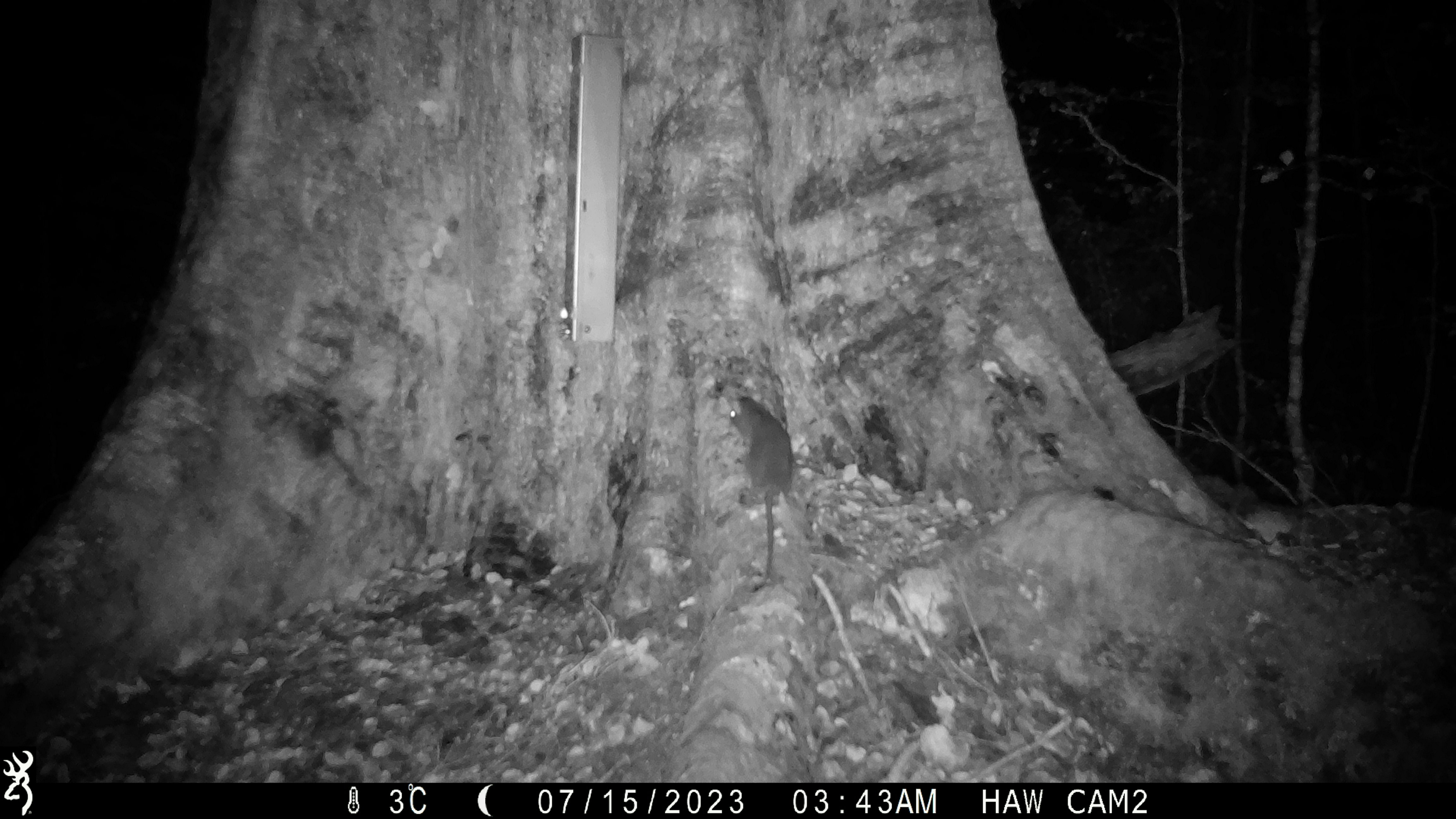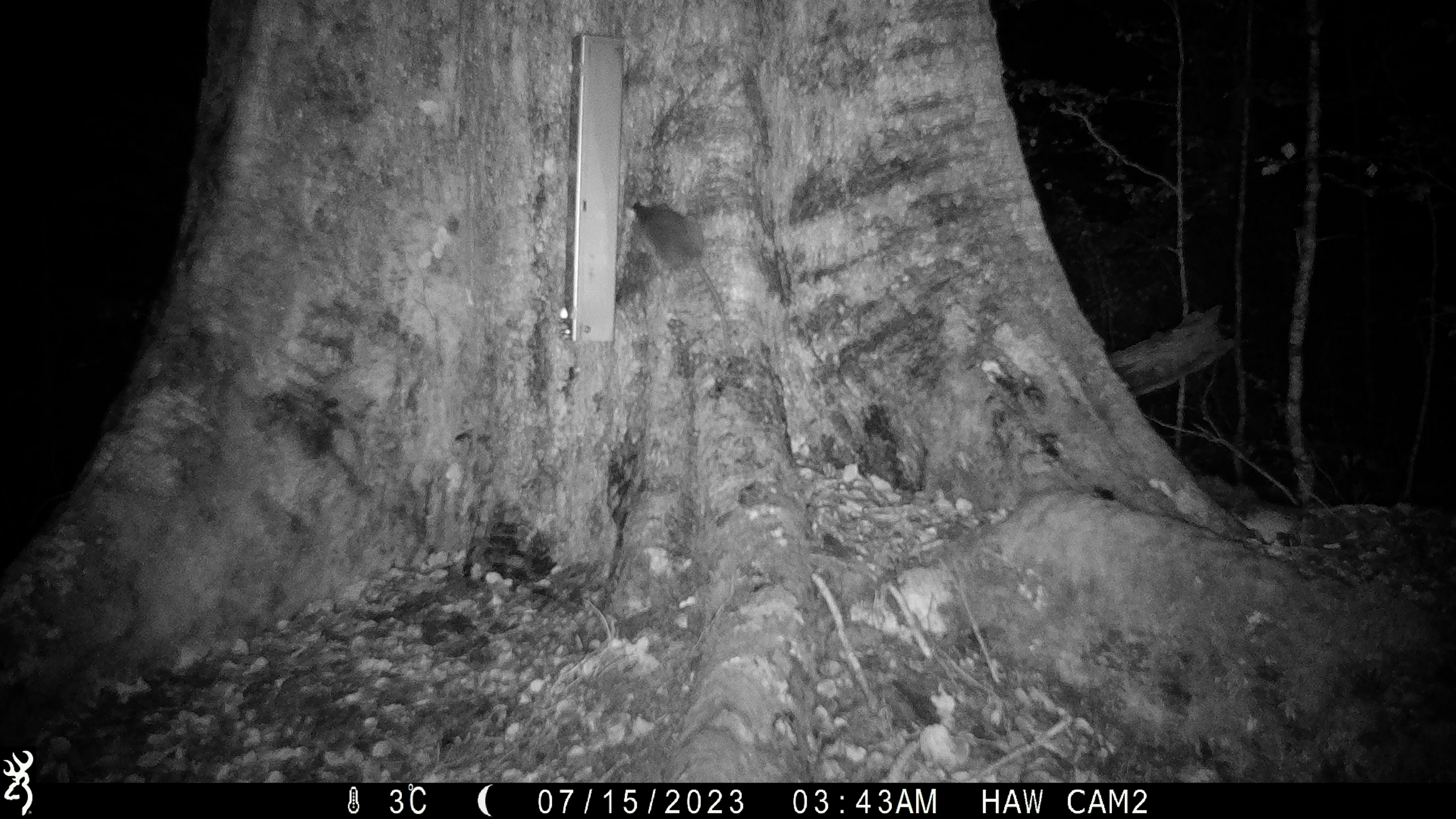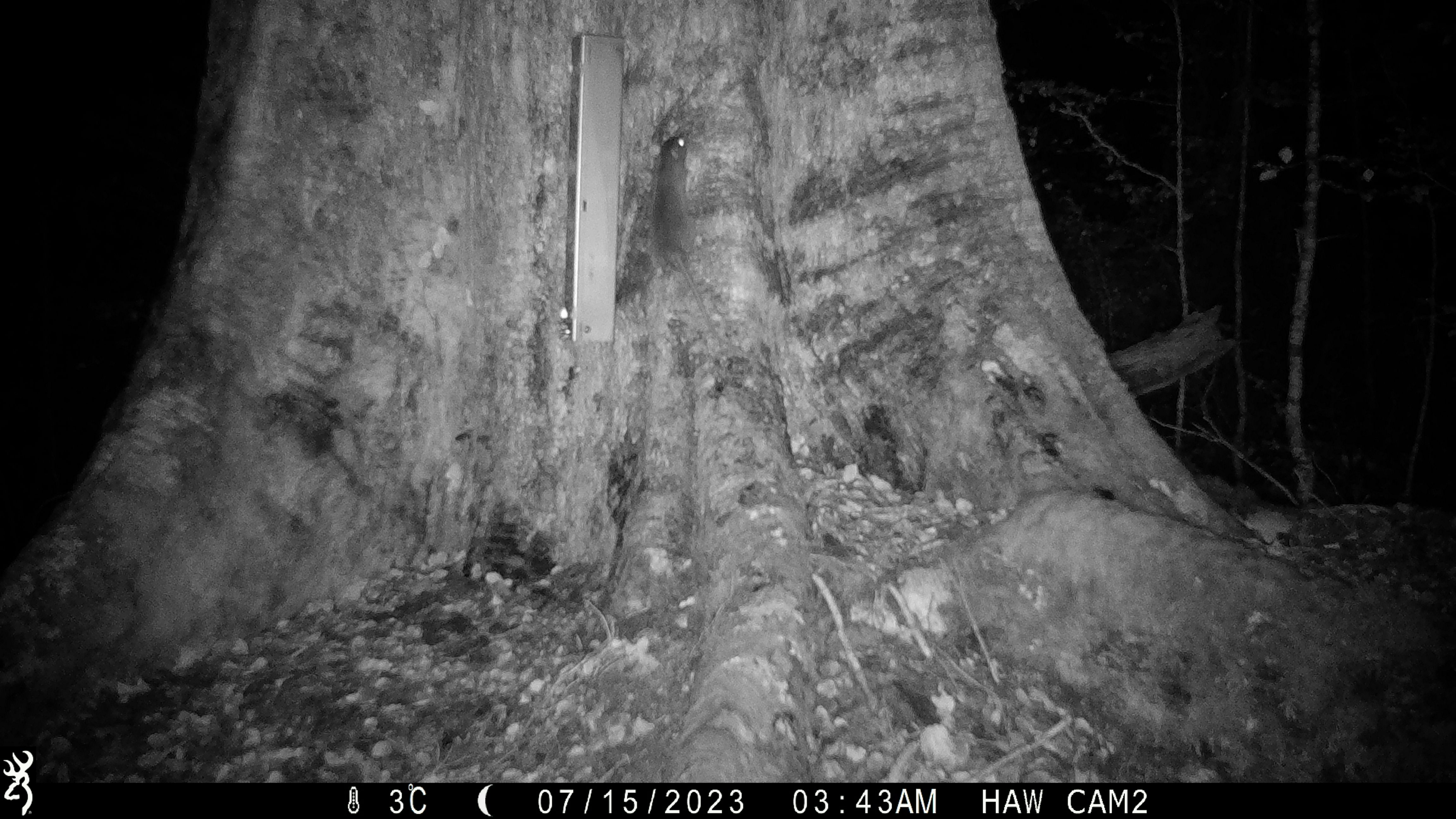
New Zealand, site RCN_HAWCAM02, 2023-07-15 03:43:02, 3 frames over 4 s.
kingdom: Animalia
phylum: Chordata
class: Mammalia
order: Rodentia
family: Muridae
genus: Rattus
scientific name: Rattus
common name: rat